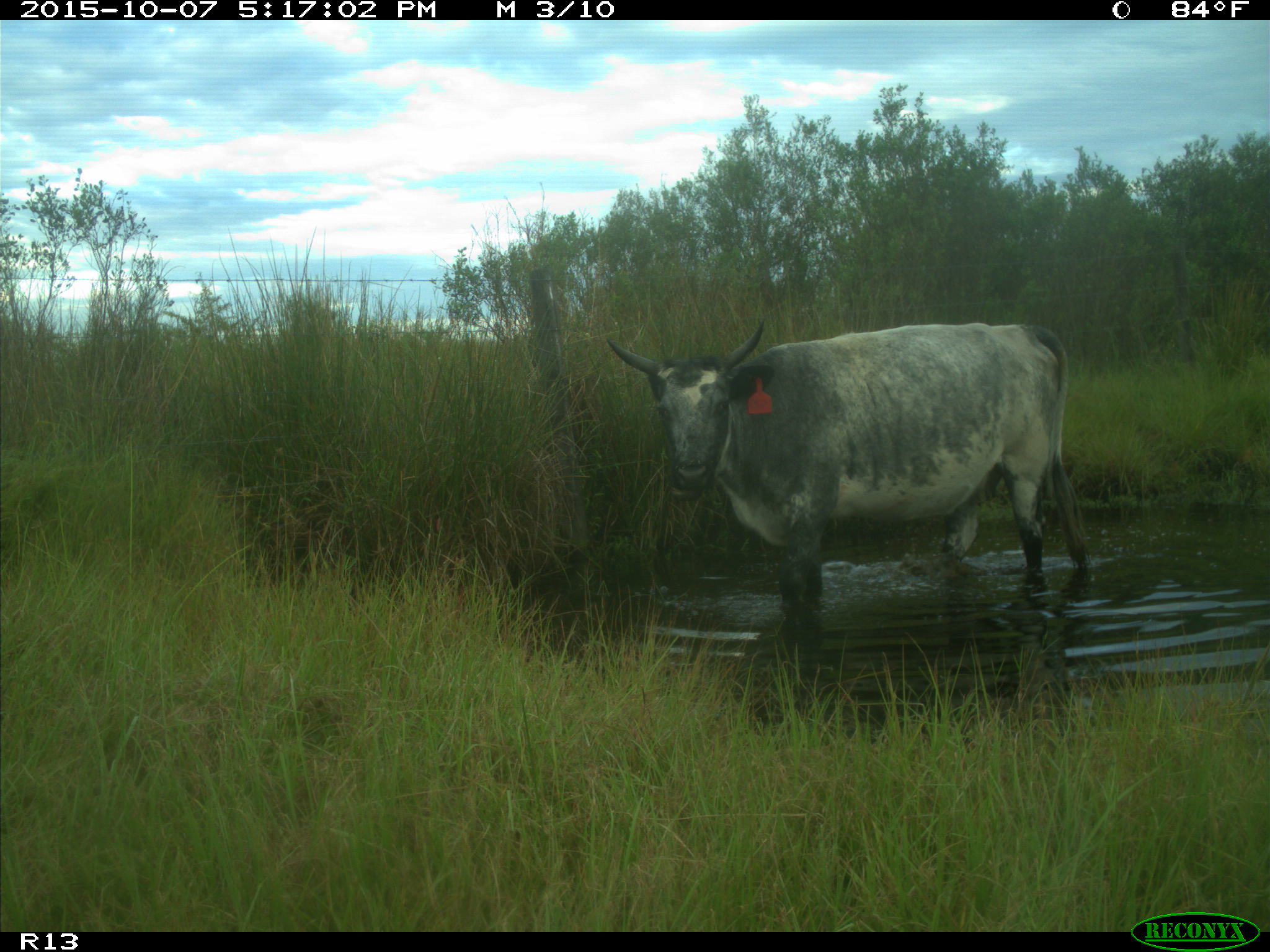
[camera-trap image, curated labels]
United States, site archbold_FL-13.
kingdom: Animalia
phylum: Chordata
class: Mammalia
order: Artiodactyla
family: Bovidae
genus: Bos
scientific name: Bos taurus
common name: domestic cow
Bos taurus (domestic cow).